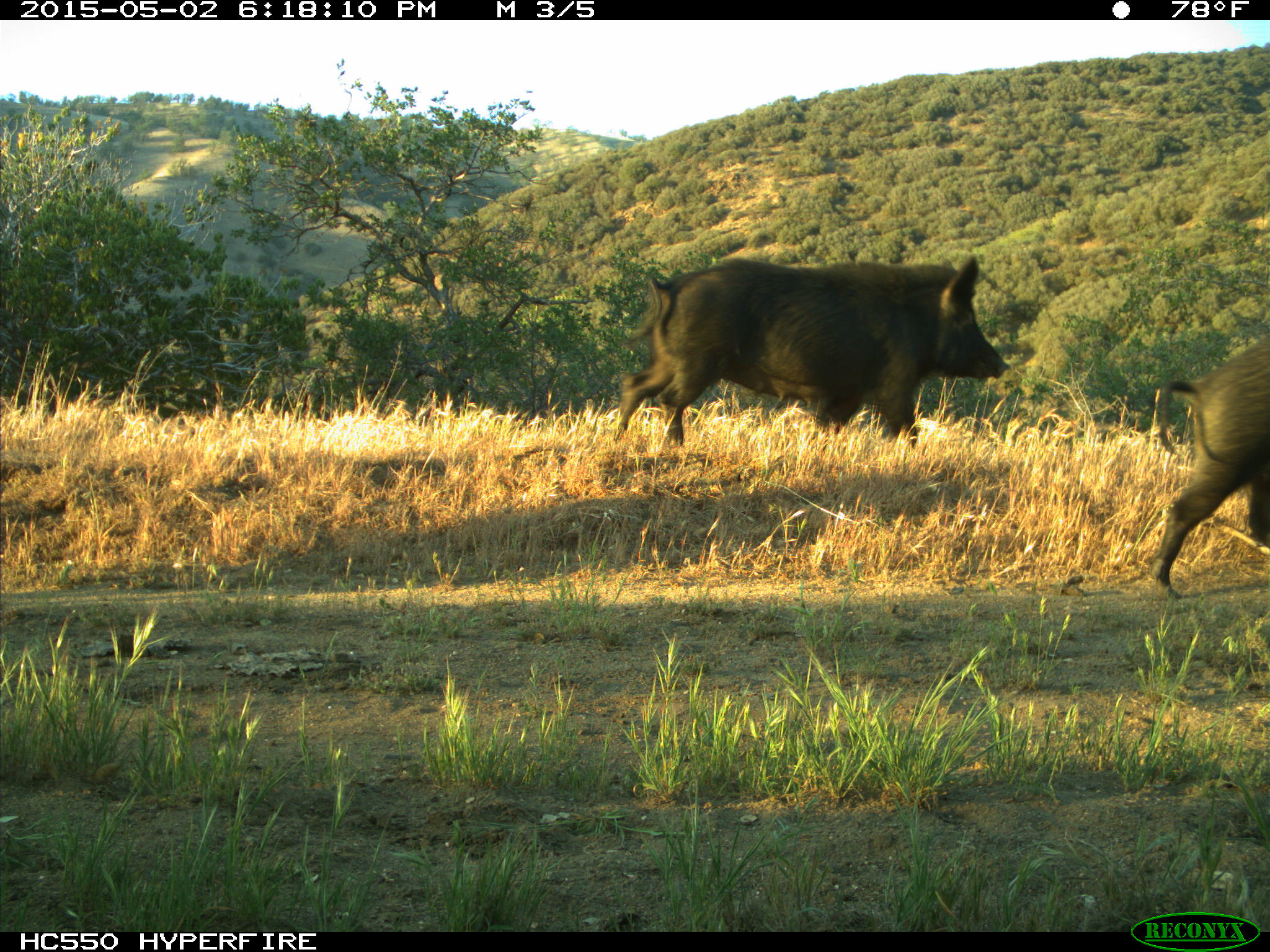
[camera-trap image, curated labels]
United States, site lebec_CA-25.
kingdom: Animalia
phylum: Chordata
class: Mammalia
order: Artiodactyla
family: Suidae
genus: Sus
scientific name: Sus scrofa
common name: wild boar